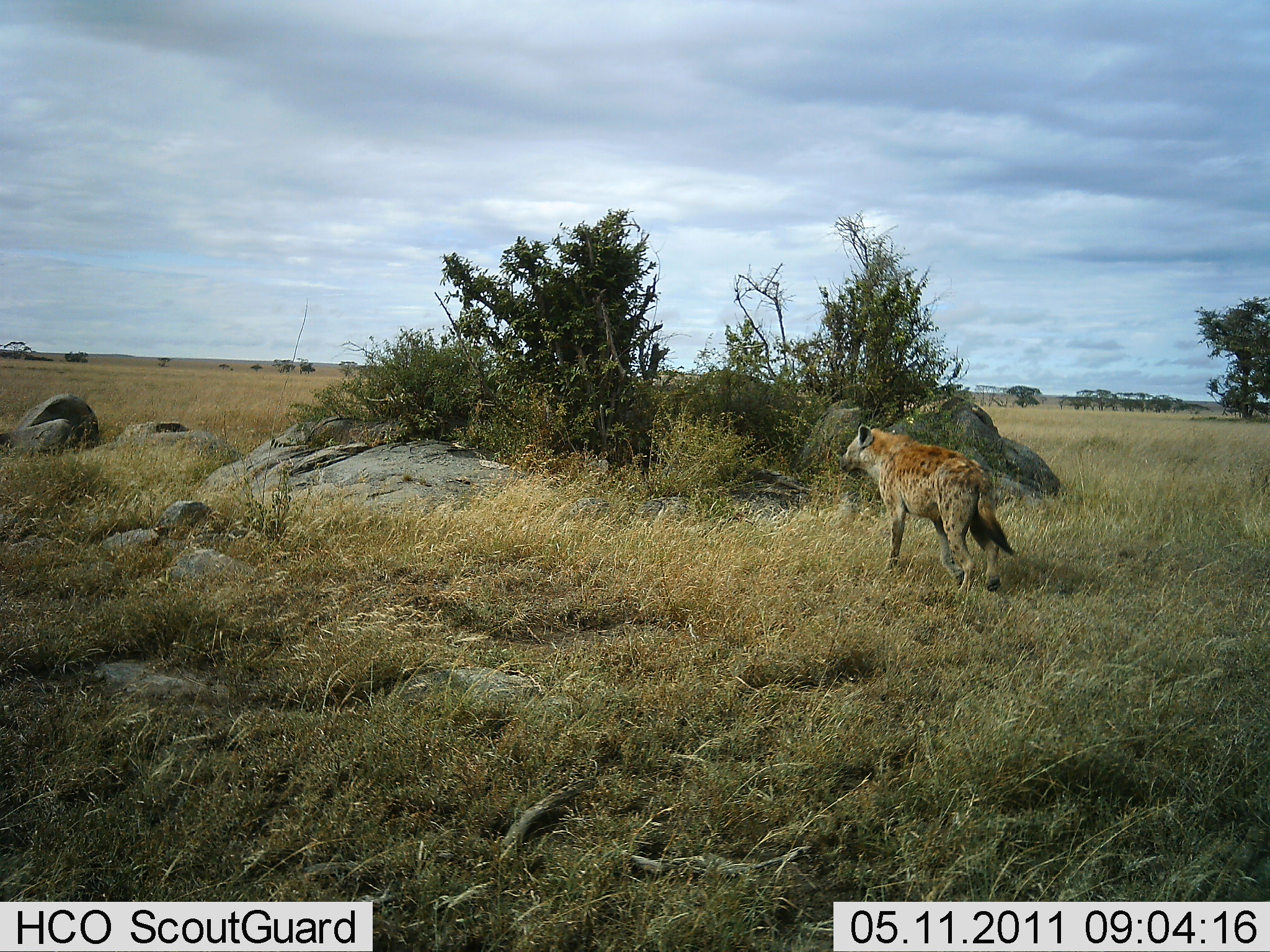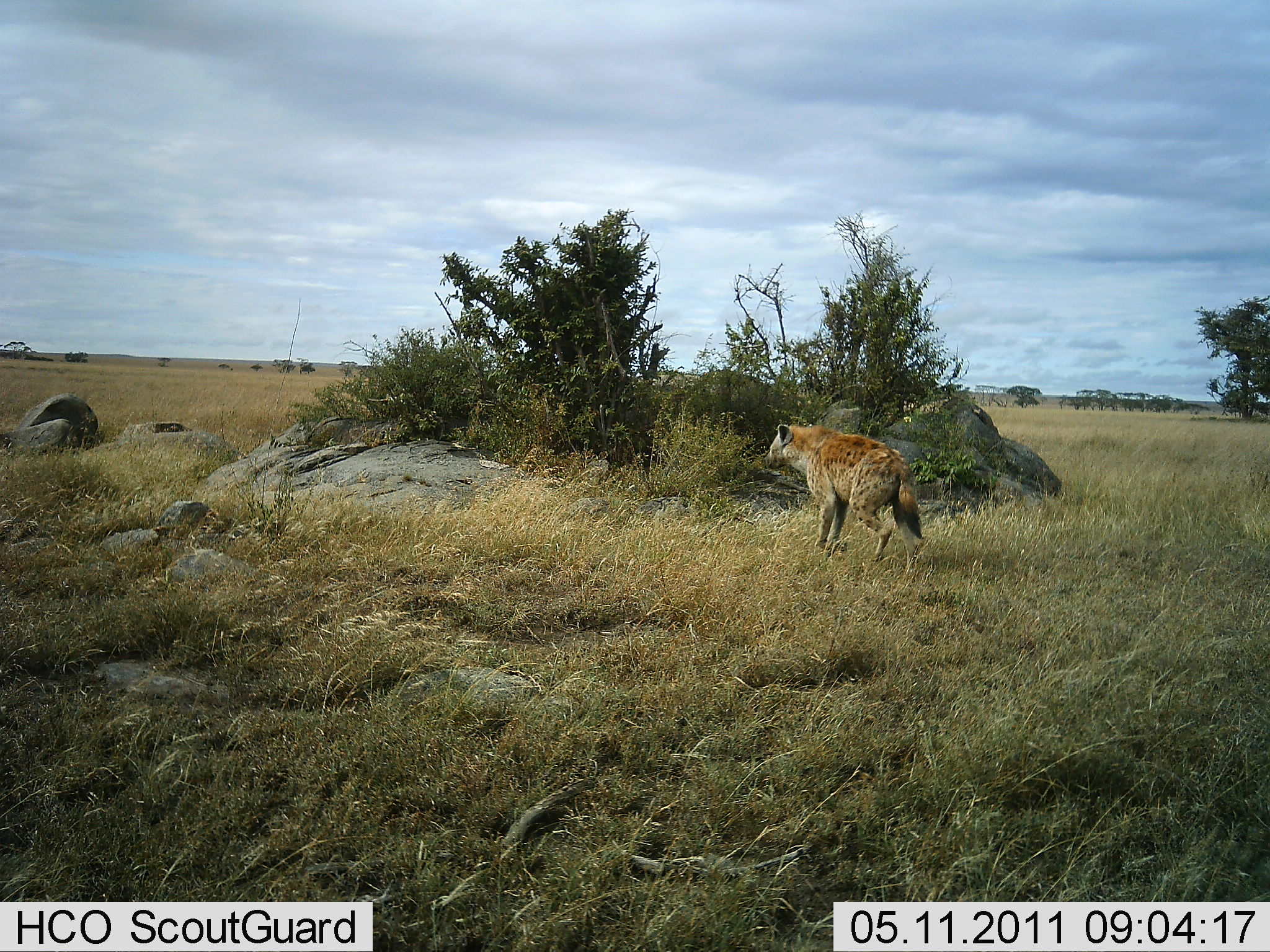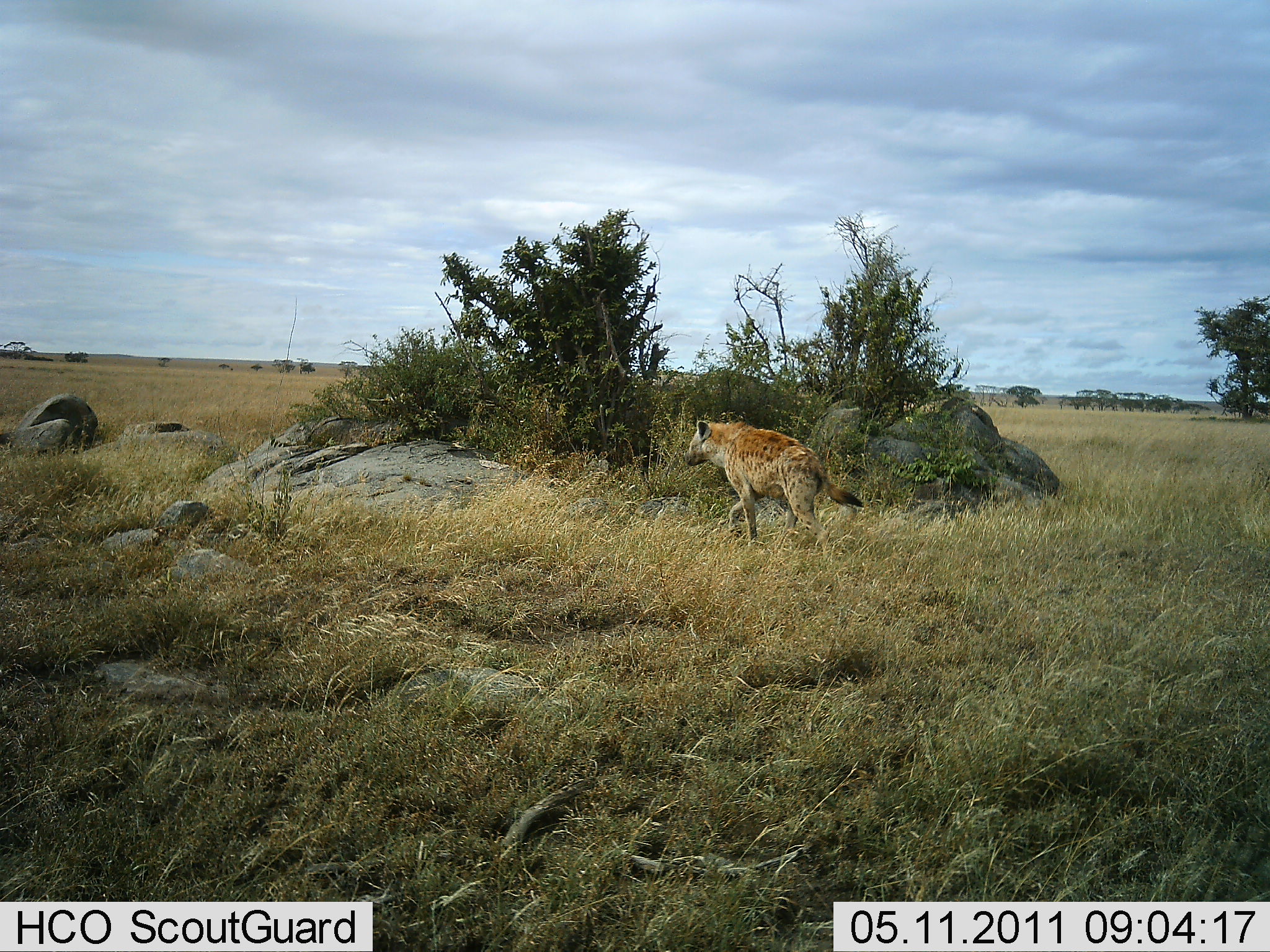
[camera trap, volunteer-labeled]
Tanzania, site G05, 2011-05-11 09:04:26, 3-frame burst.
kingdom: Animalia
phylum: Chordata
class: Mammalia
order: Carnivora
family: Hyaenidae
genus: Crocuta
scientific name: Crocuta crocuta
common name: spotted hyena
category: hyenaspotted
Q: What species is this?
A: Hyenaspotted (spotted hyena) (Crocuta crocuta).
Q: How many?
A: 1.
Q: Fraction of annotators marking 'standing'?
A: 7%.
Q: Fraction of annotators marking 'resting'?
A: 0%.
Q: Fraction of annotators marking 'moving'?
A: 93%.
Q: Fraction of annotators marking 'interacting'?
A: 0%.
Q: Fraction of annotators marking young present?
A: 0%.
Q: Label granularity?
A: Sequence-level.